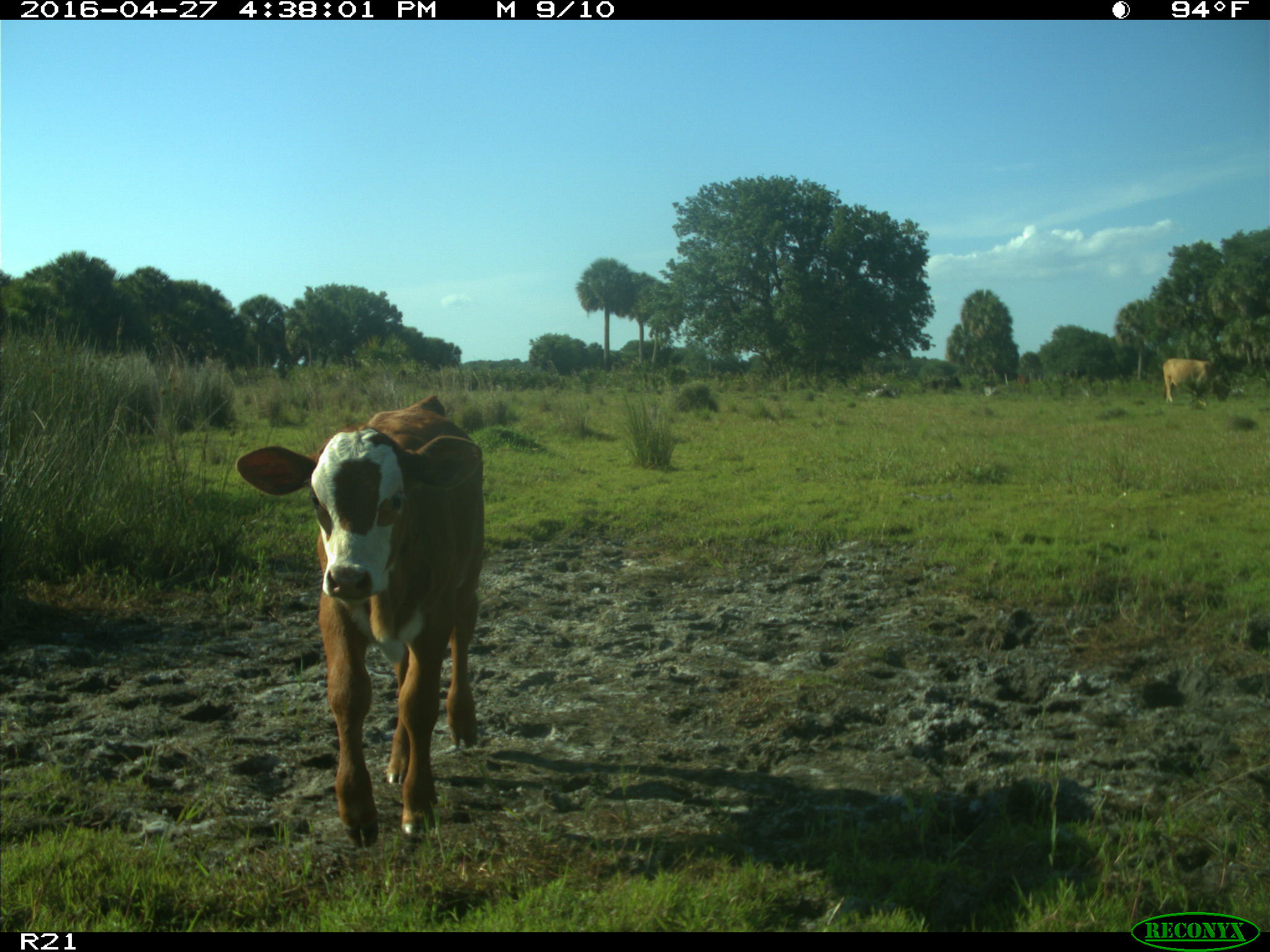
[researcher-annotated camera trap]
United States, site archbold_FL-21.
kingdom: Animalia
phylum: Chordata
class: Mammalia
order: Artiodactyla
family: Bovidae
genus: Bos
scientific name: Bos taurus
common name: domestic cow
Bos taurus (domestic cow).